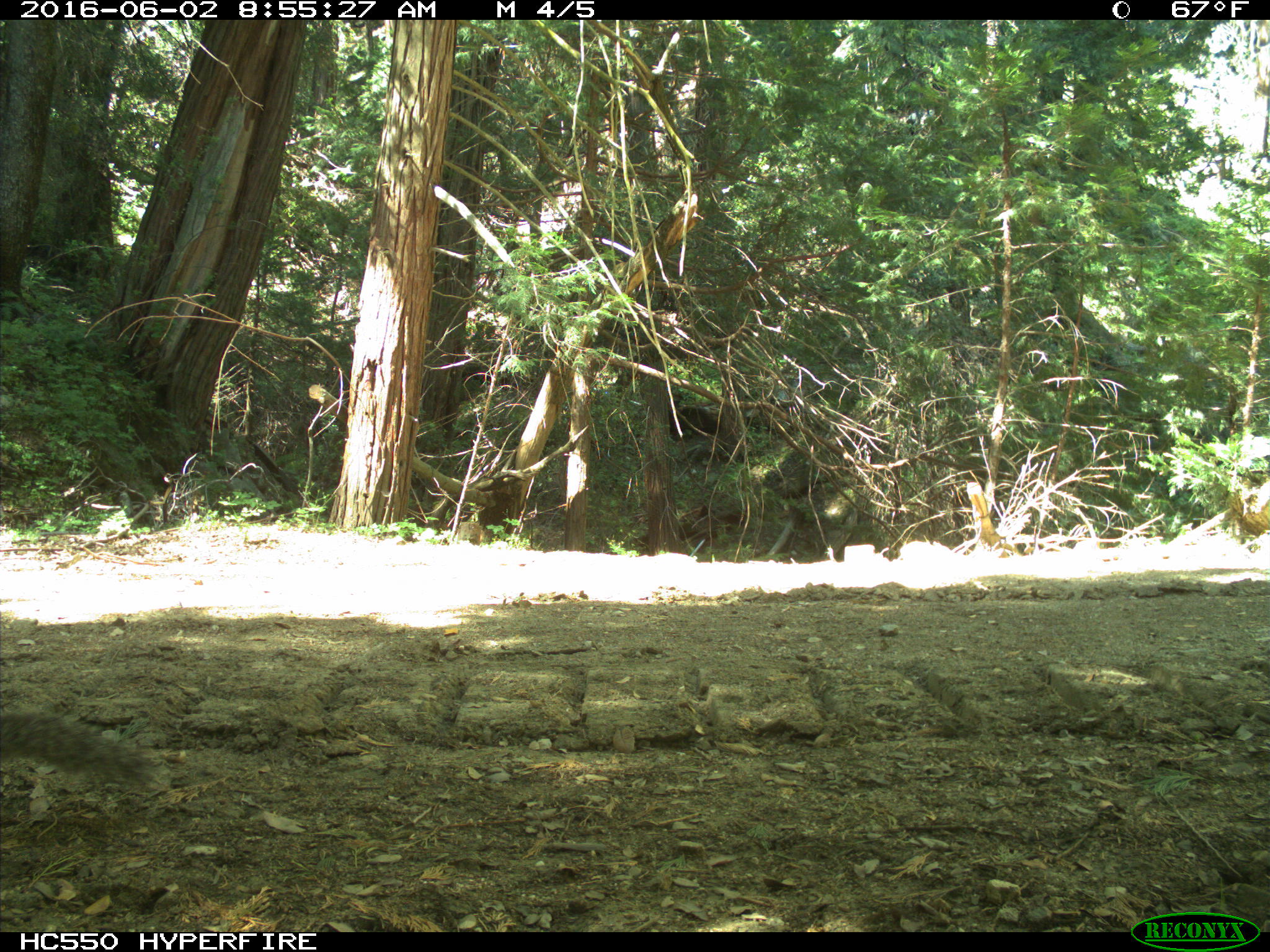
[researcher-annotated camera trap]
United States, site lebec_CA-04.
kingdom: Animalia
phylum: Chordata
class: Mammalia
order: Rodentia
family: Sciuridae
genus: Sciurus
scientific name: Sciurus carolinensis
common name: eastern gray squirrel